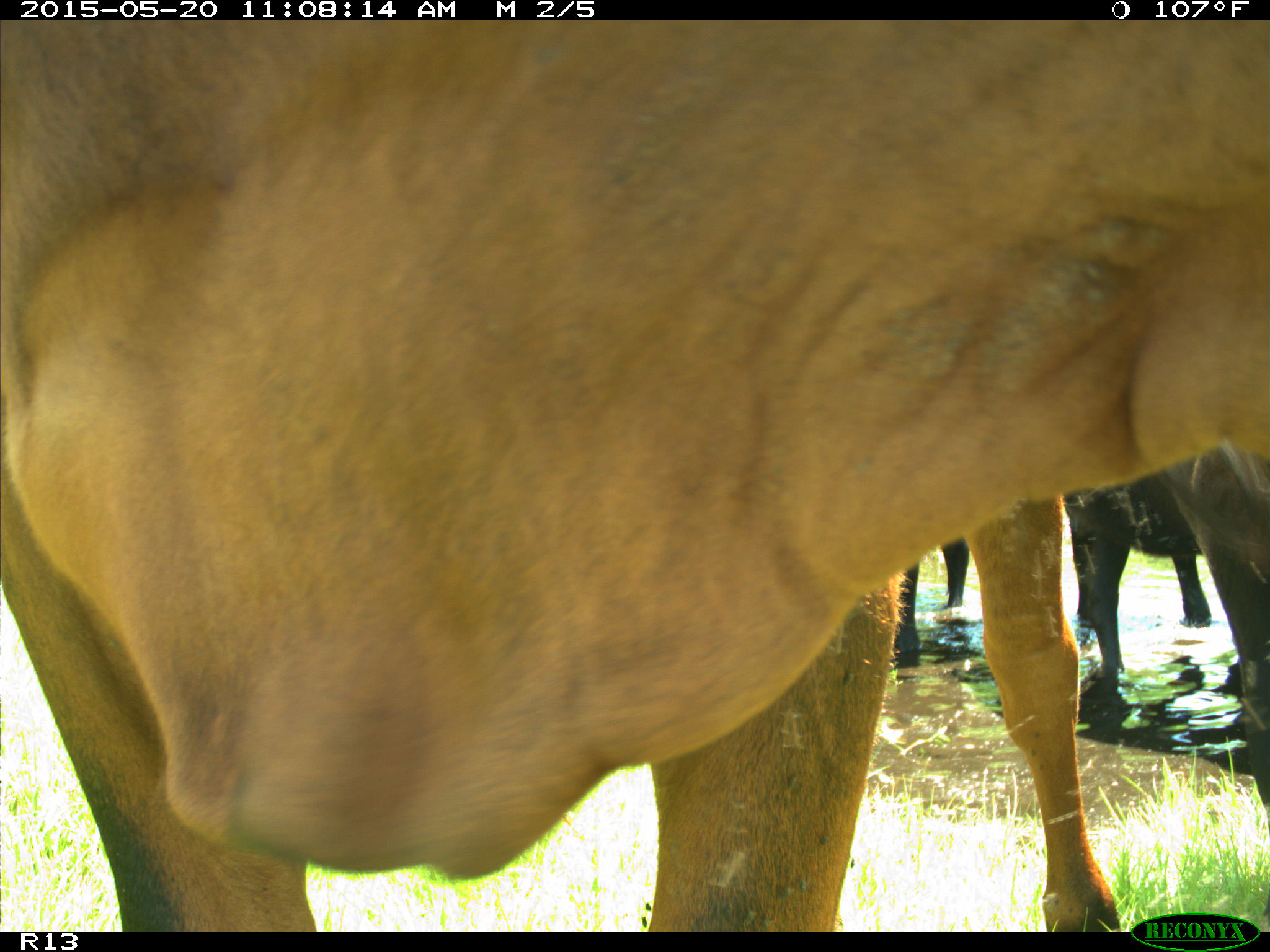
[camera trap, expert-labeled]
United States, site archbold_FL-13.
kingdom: Animalia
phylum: Chordata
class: Mammalia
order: Artiodactyla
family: Bovidae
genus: Bos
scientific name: Bos taurus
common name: domestic cow